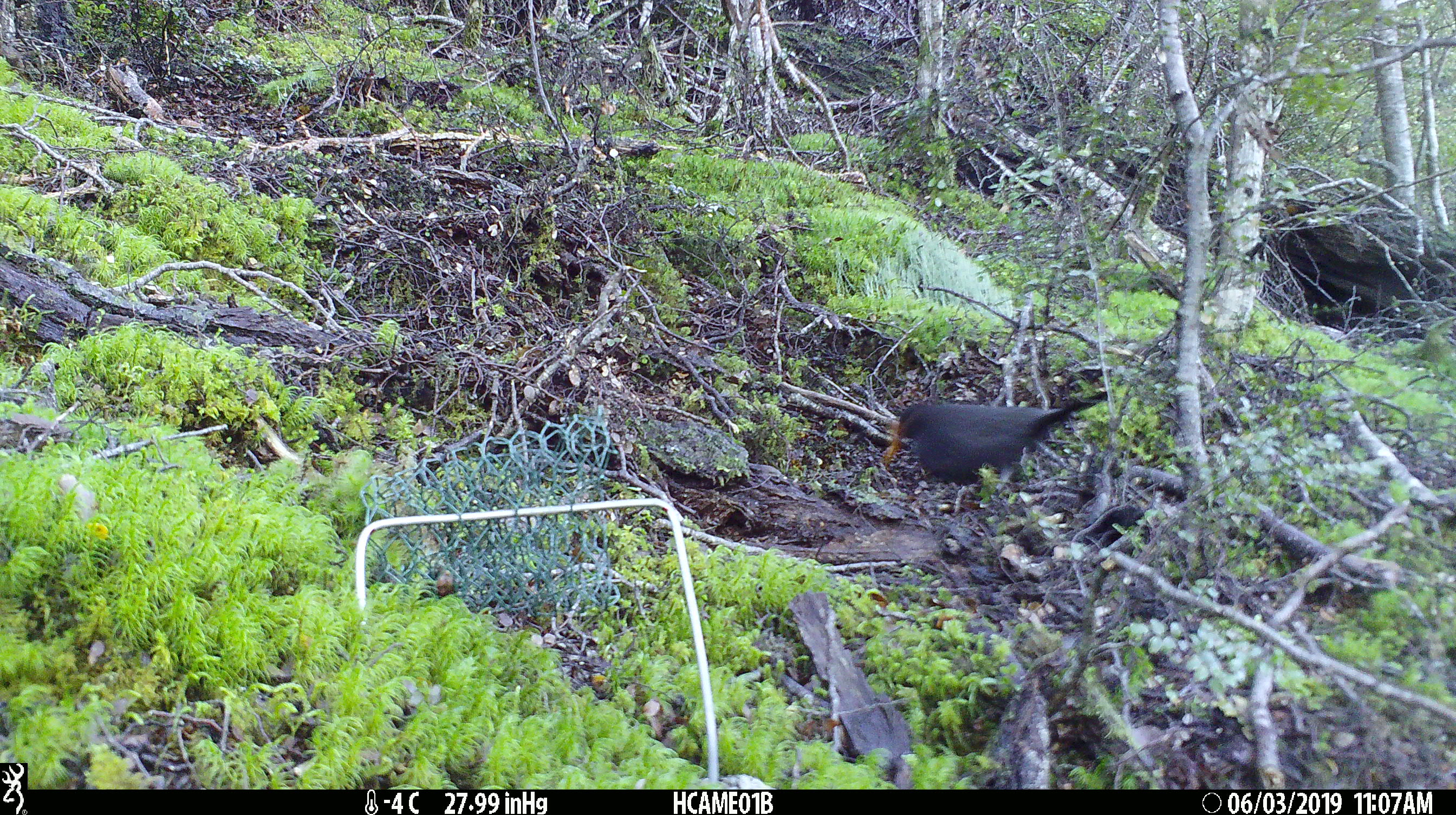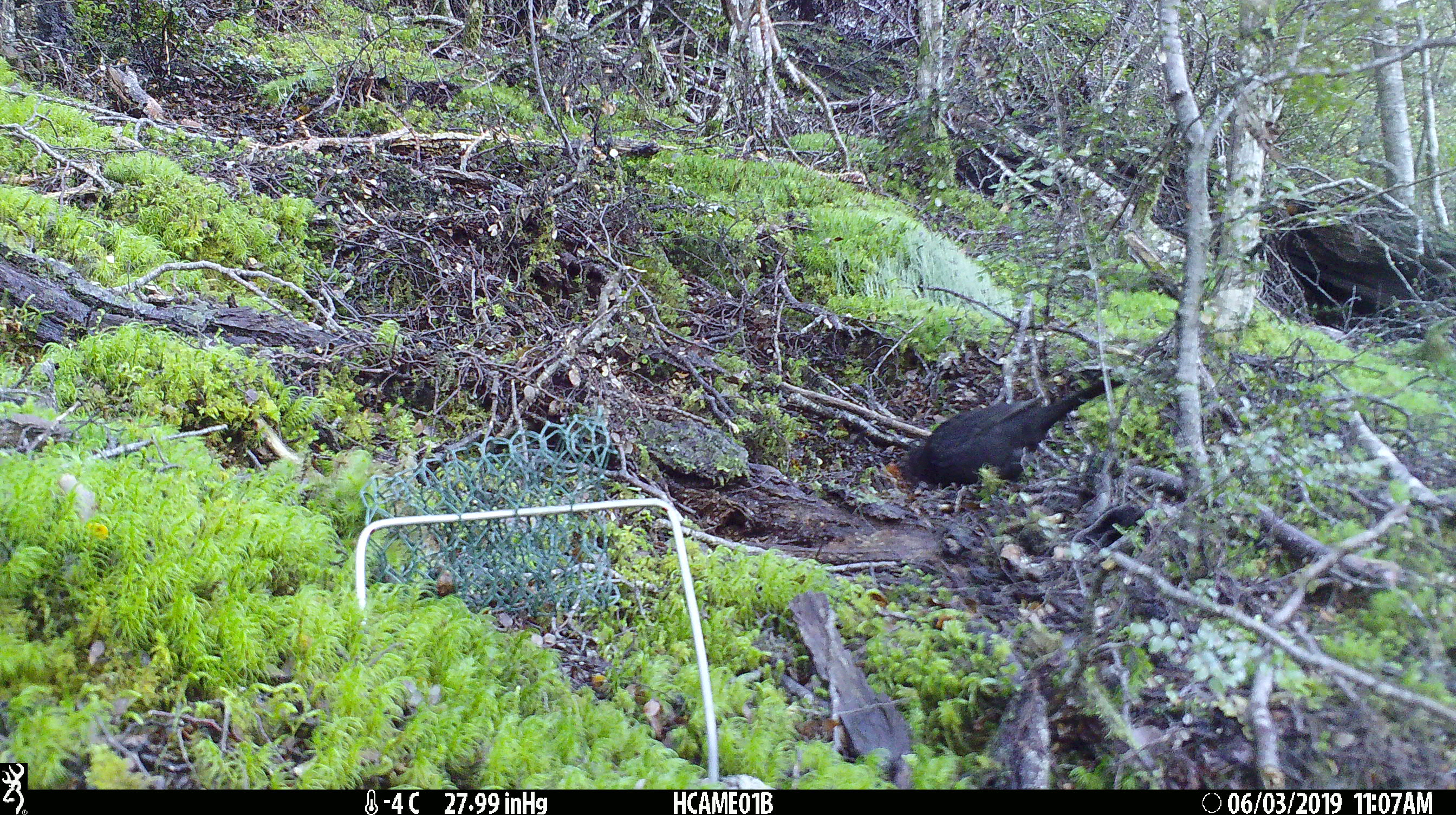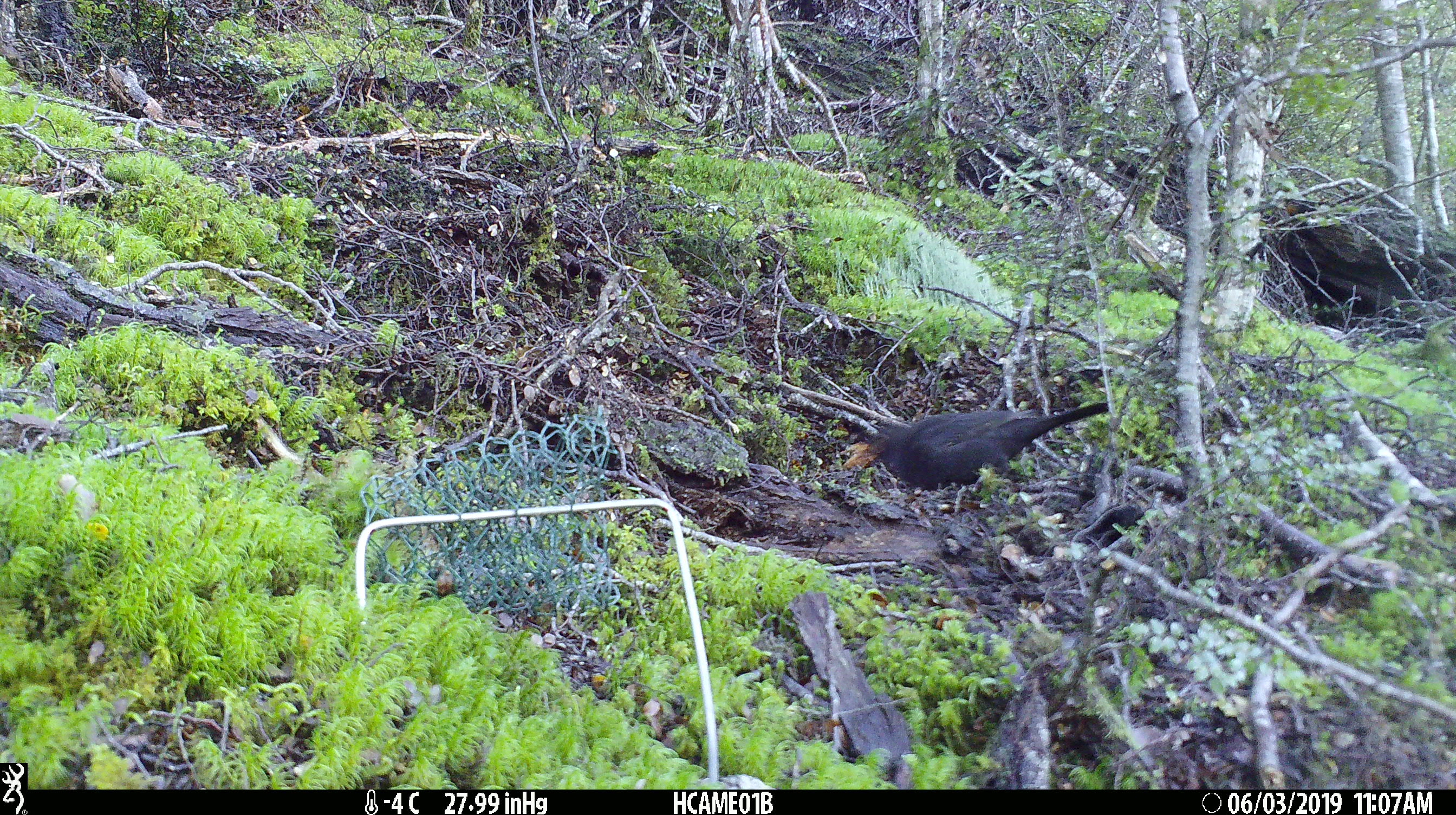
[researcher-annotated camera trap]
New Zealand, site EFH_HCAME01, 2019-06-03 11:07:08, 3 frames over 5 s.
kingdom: Animalia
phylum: Chordata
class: Aves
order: Passeriformes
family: Turdidae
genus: Turdus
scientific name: Turdus merula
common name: eurasian blackbird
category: blackbird